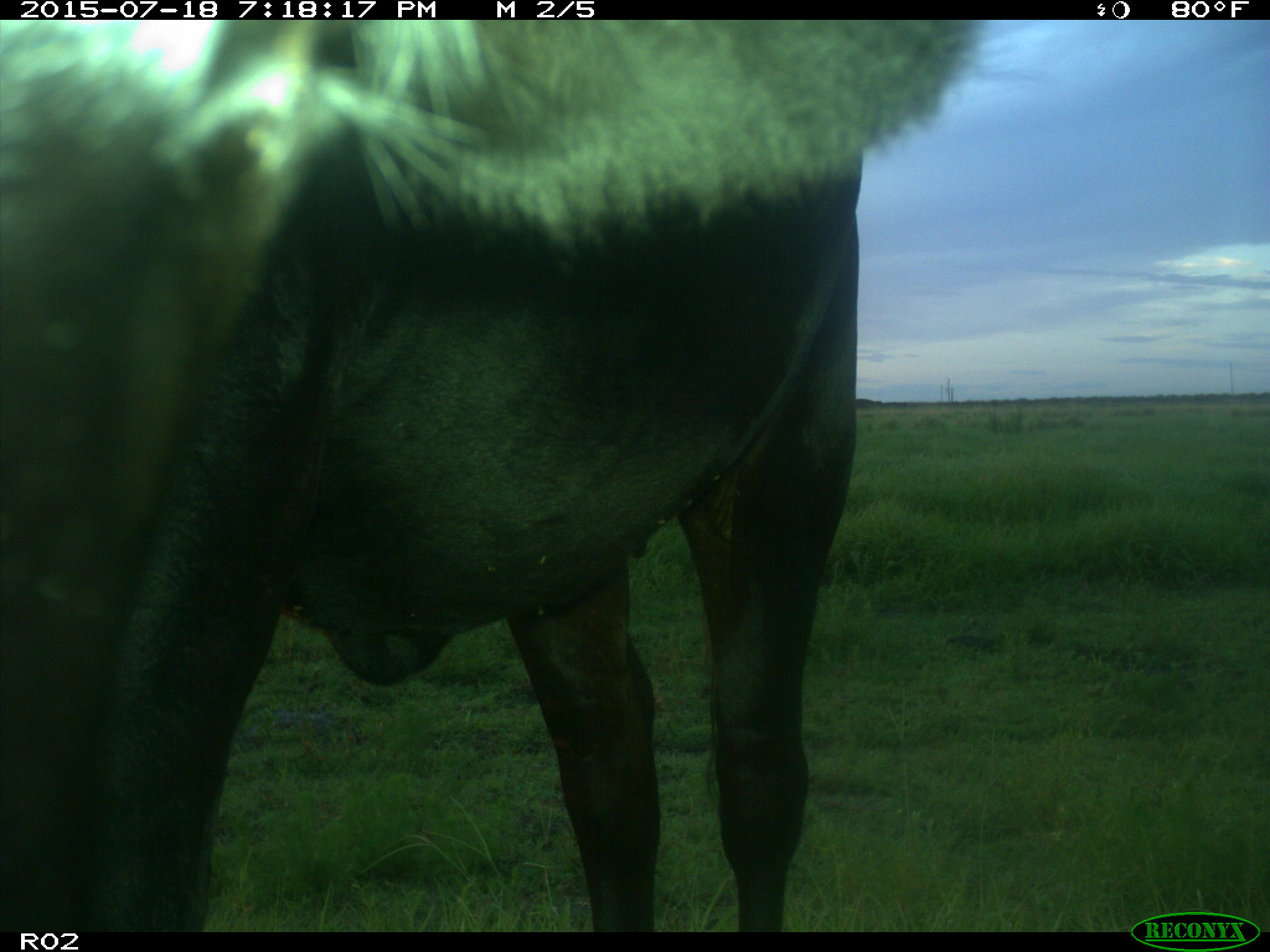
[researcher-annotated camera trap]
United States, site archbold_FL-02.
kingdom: Animalia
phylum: Chordata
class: Mammalia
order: Artiodactyla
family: Bovidae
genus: Bos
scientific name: Bos taurus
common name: domestic cow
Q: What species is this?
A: Bos taurus (domestic cow).